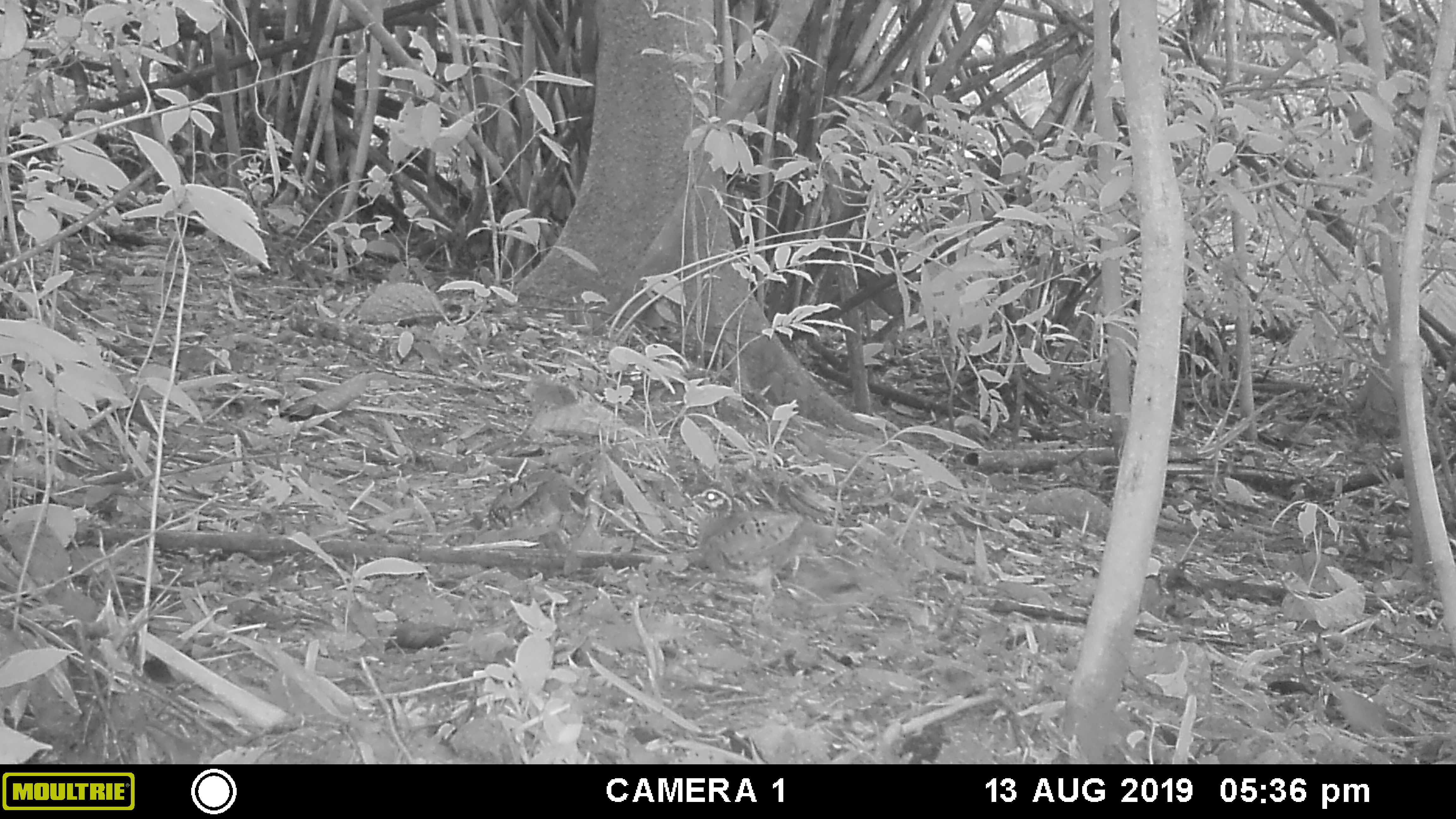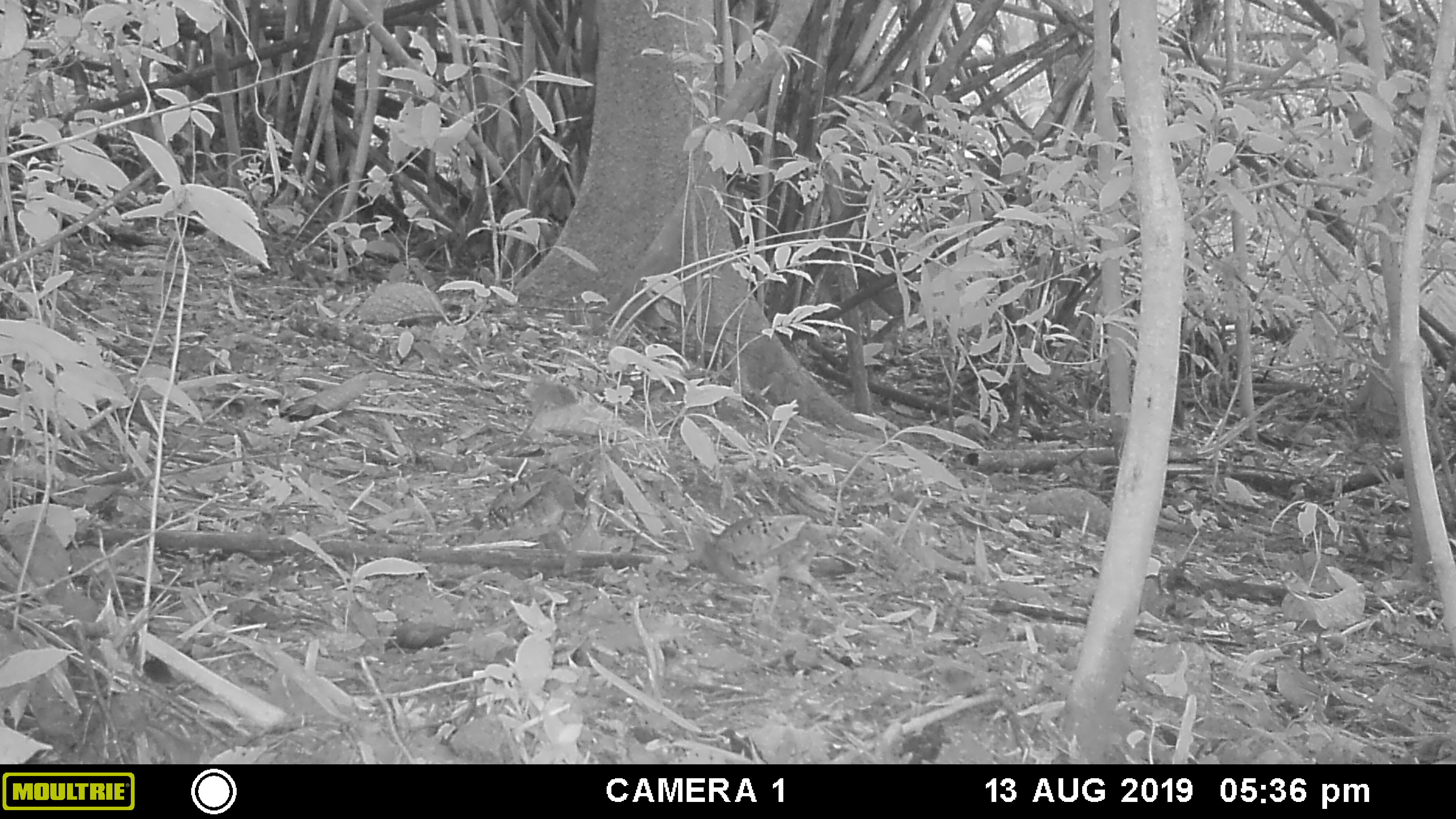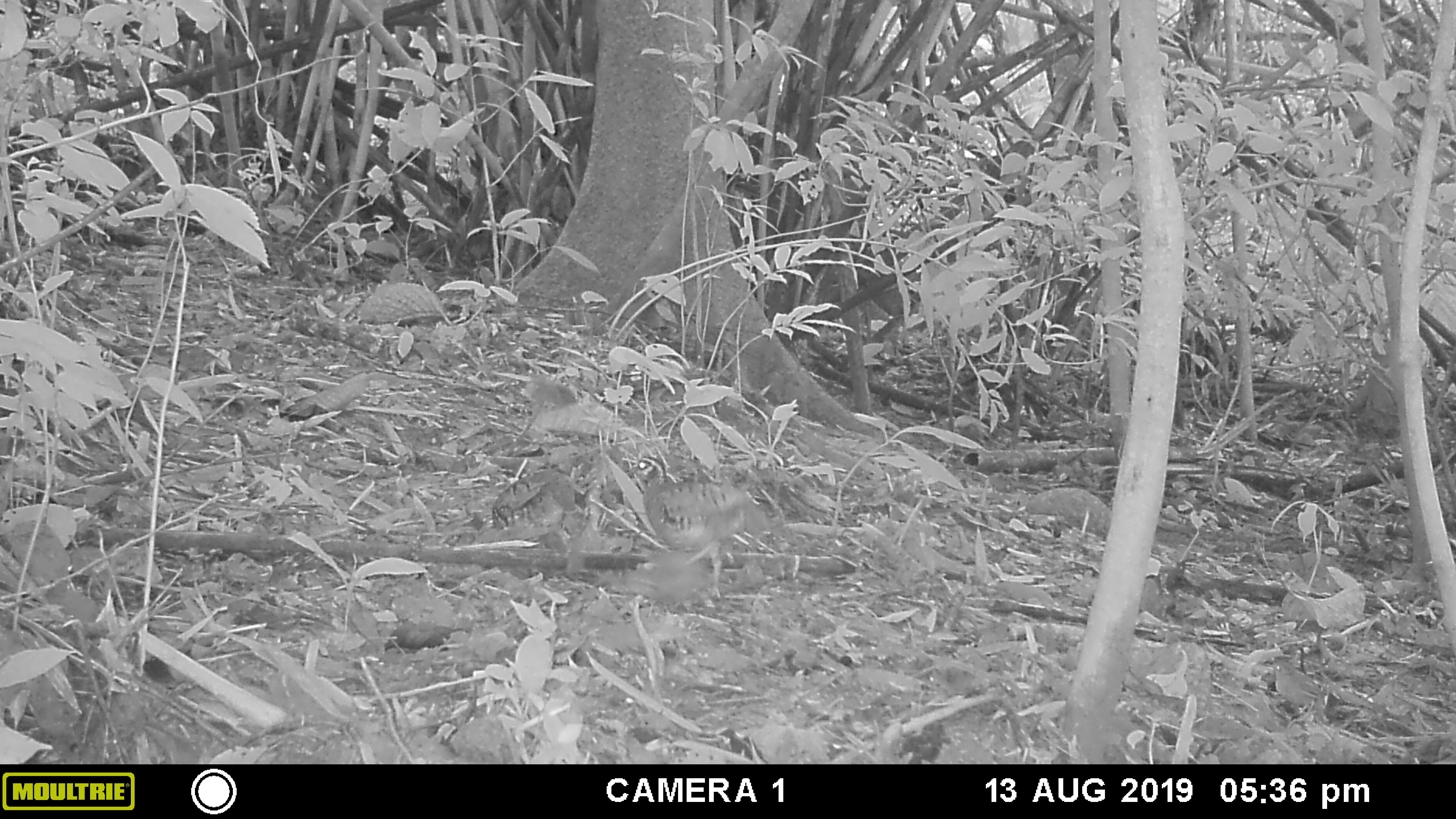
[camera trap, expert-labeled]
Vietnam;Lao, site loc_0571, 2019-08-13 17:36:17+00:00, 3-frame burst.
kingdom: Animalia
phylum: Chordata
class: Aves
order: Galliformes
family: Phasianidae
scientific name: Phasianidae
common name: partridge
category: unidentified partridge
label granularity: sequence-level